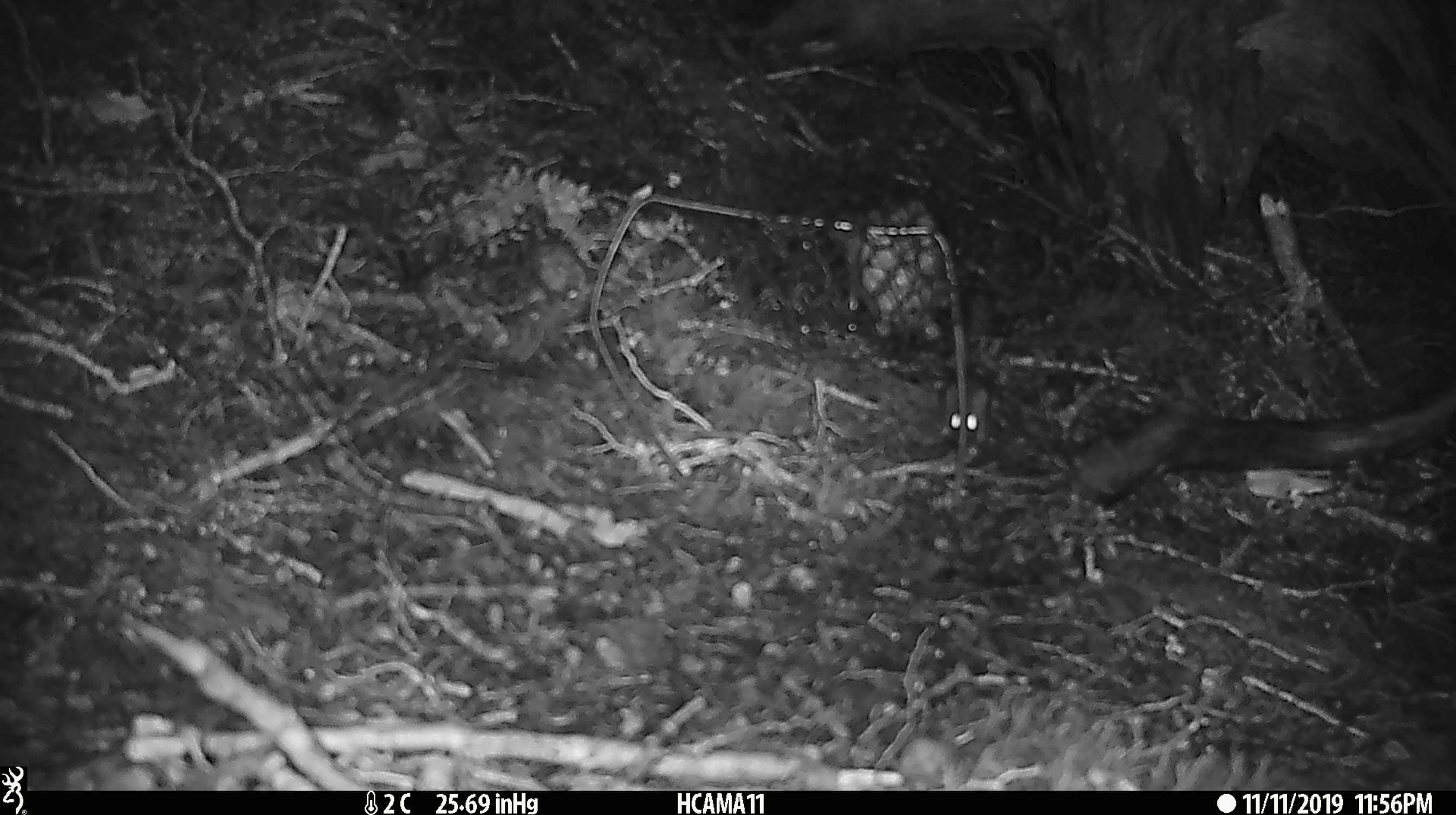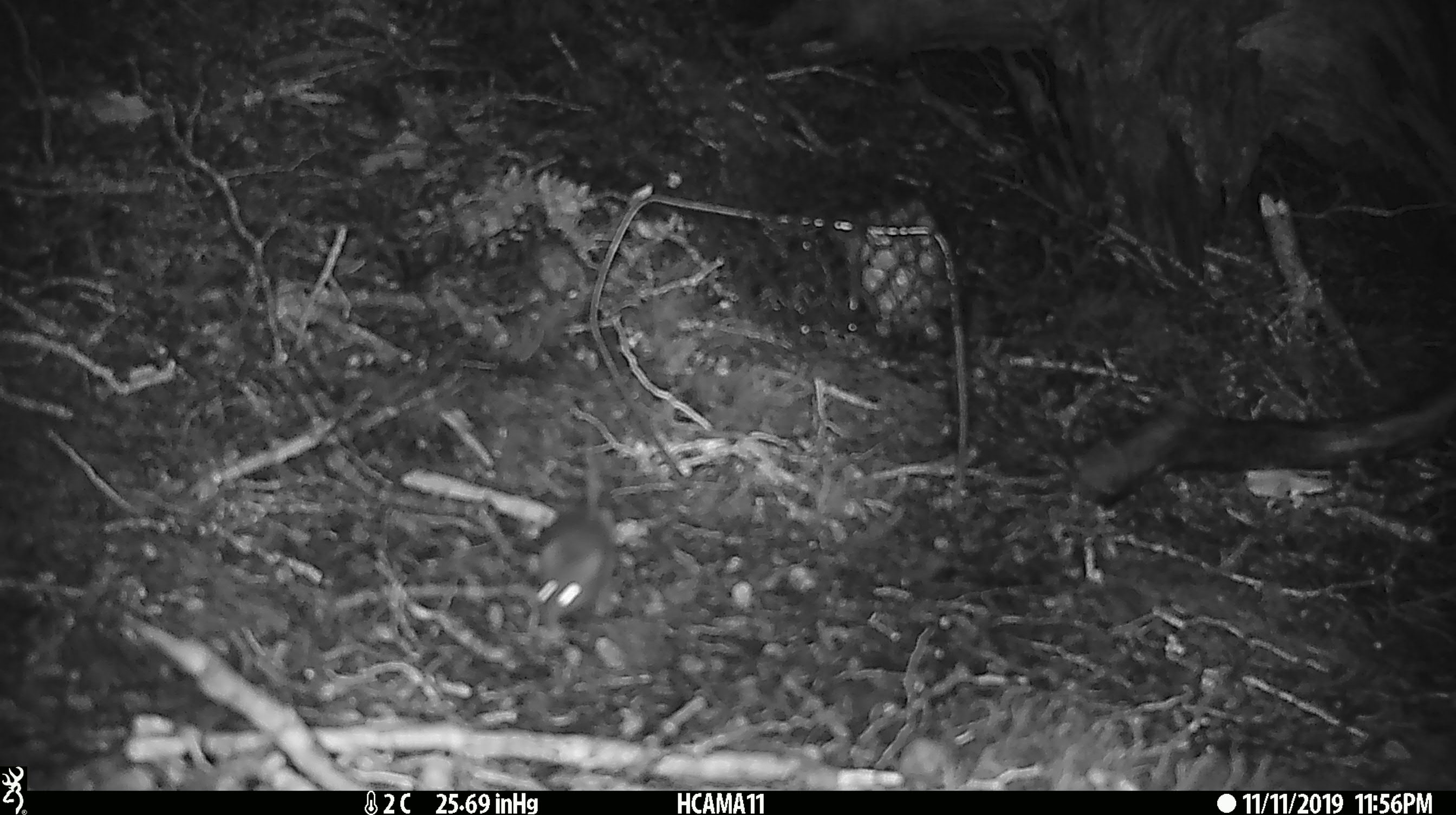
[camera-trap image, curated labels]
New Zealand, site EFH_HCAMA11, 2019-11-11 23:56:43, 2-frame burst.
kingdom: Animalia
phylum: Chordata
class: Mammalia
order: Rodentia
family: Muridae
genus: Mus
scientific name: Mus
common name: mouse